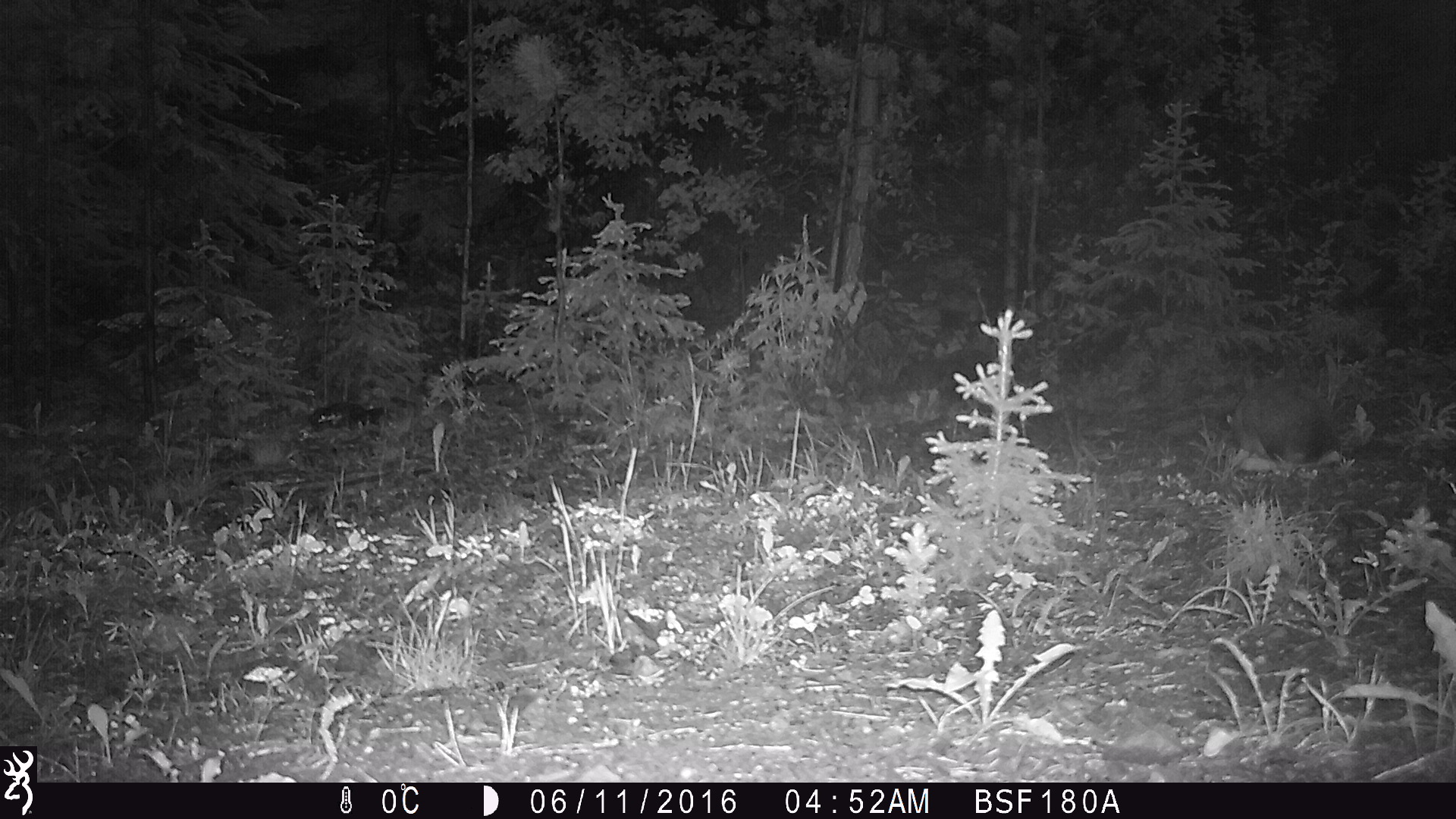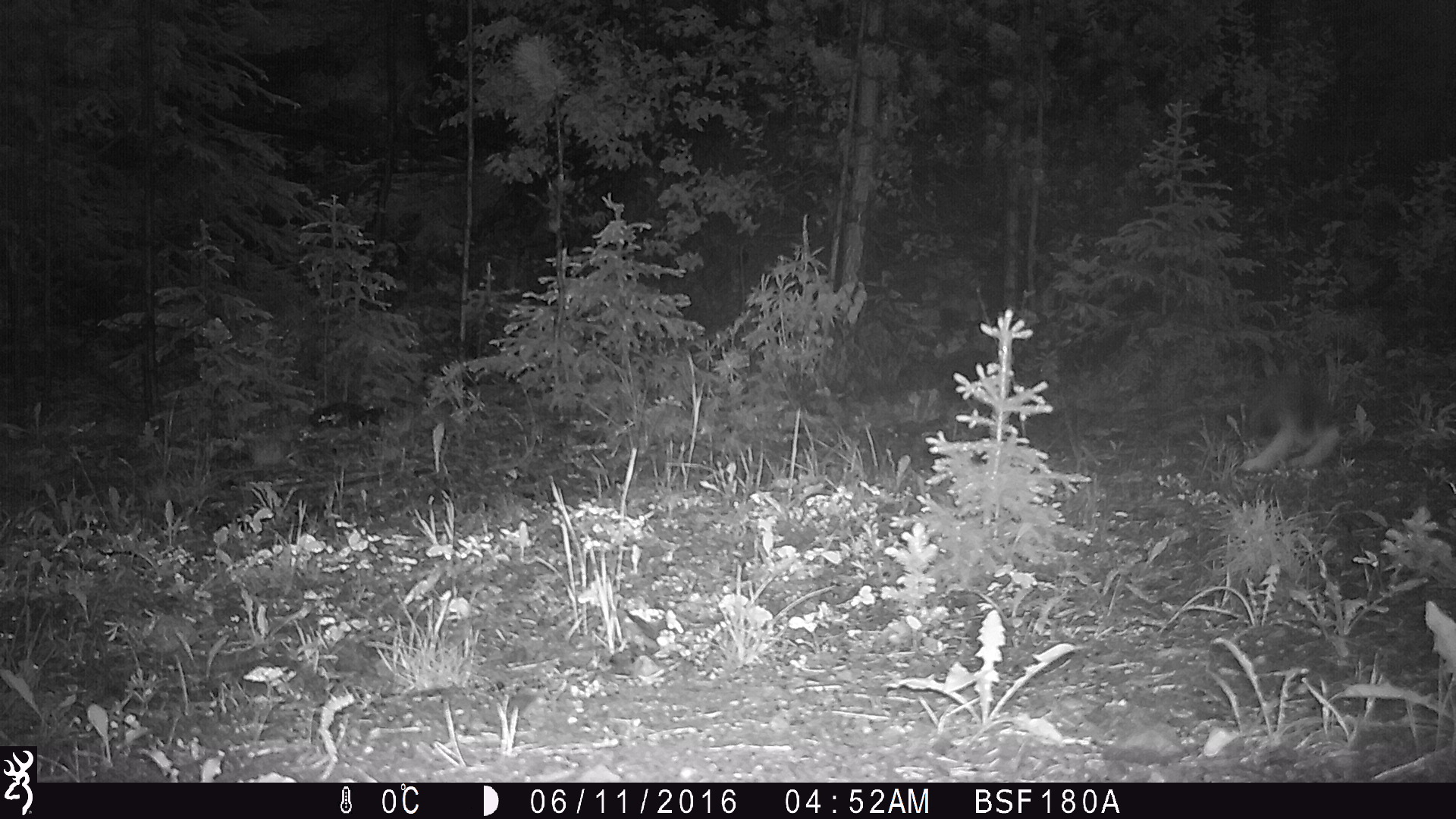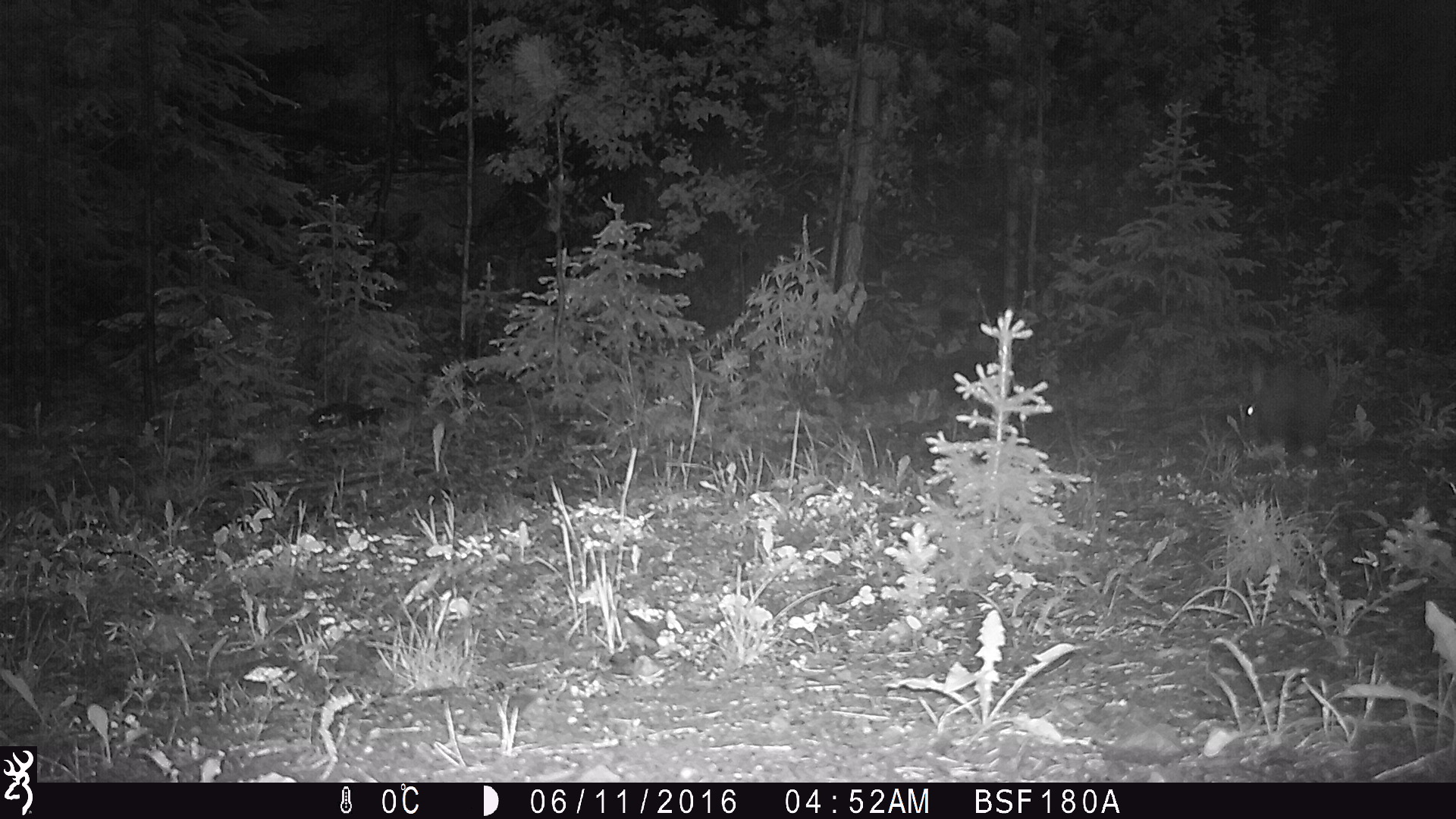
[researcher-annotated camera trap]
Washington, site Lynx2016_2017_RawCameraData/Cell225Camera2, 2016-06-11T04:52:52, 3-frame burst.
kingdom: Animalia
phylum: Chordata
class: Mammalia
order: Lagomorpha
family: Leporidae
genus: Lepus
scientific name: Lepus americanus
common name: snowshoe hare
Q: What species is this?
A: Lepus americanus (snowshoe hare).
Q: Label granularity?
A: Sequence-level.